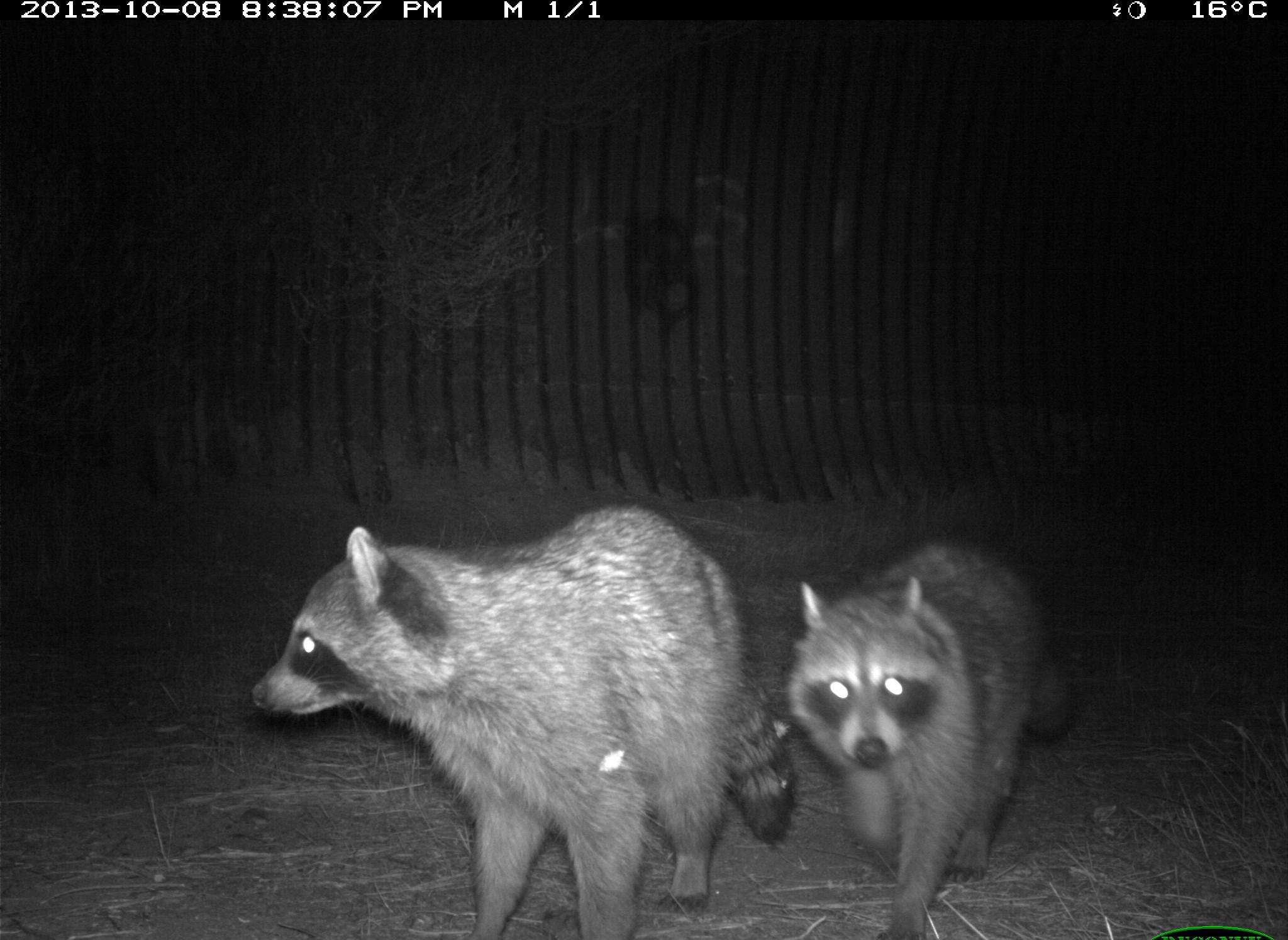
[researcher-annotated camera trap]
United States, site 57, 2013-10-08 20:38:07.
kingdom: Animalia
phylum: Chordata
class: Mammalia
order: Carnivora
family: Procyonidae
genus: Procyon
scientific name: Procyon lotor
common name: raccoon